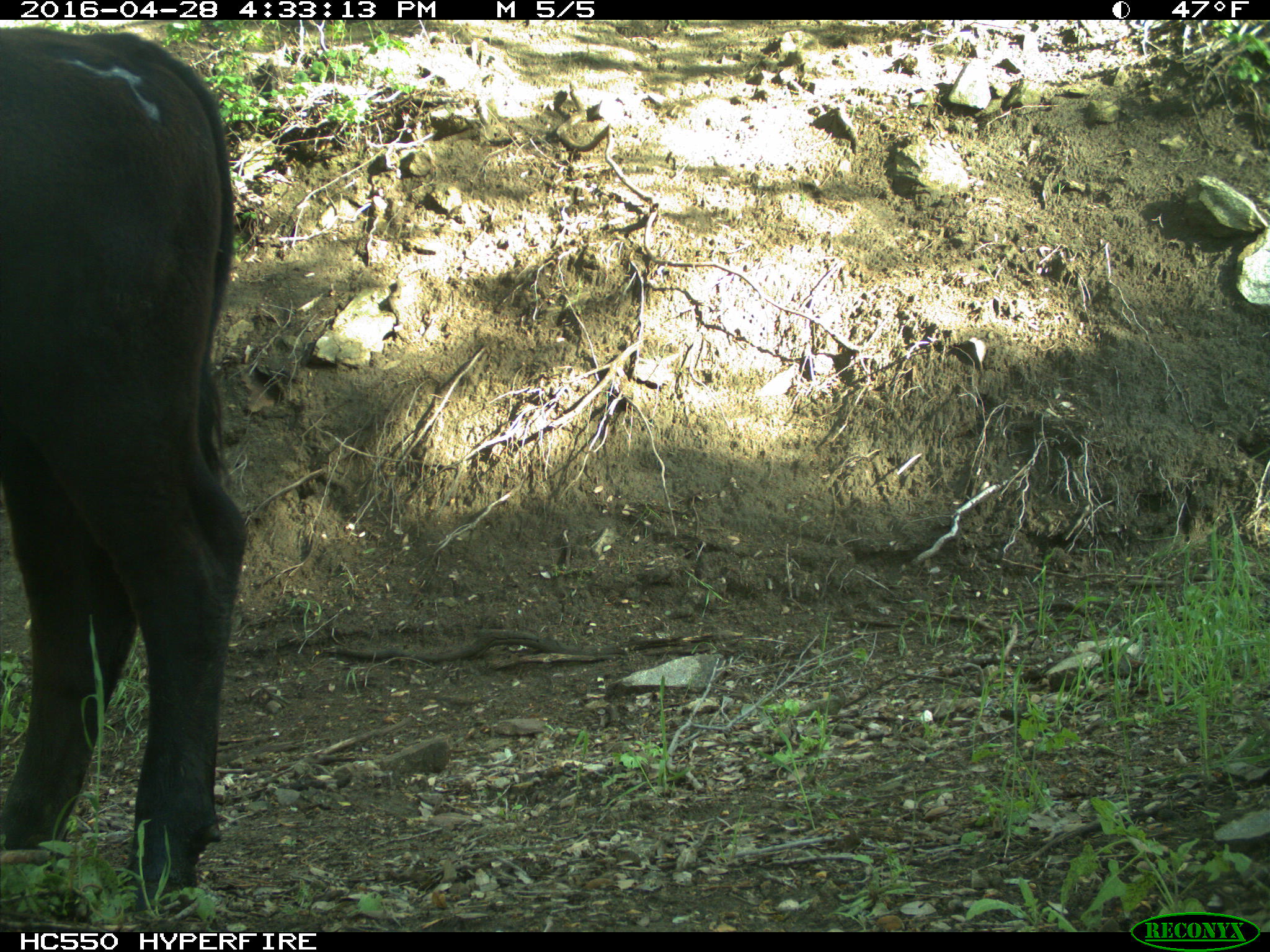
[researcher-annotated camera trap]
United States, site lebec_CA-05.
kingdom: Animalia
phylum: Chordata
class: Mammalia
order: Artiodactyla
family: Bovidae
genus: Bos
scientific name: Bos taurus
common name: domestic cow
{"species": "Bos taurus (domestic cow)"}